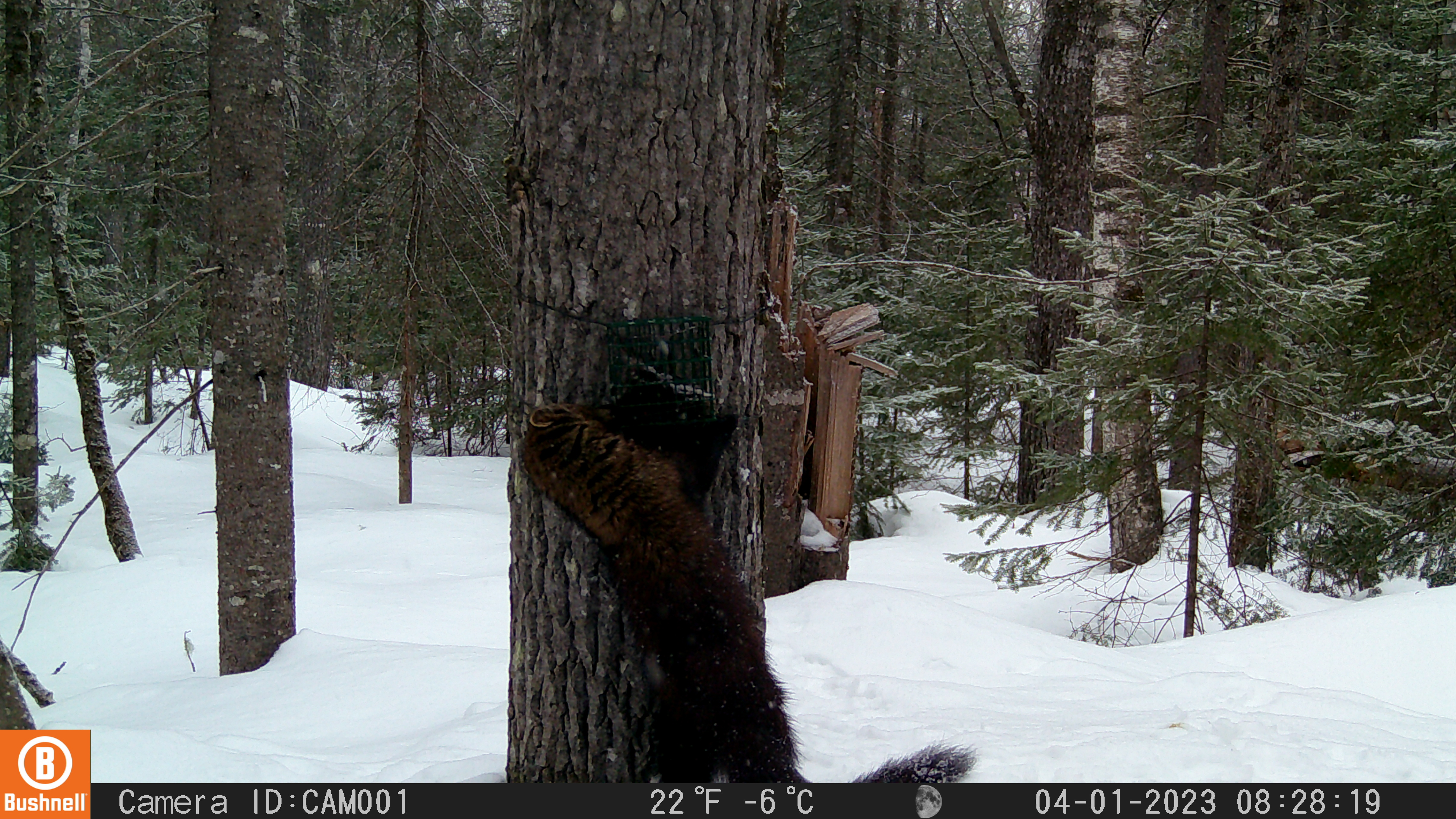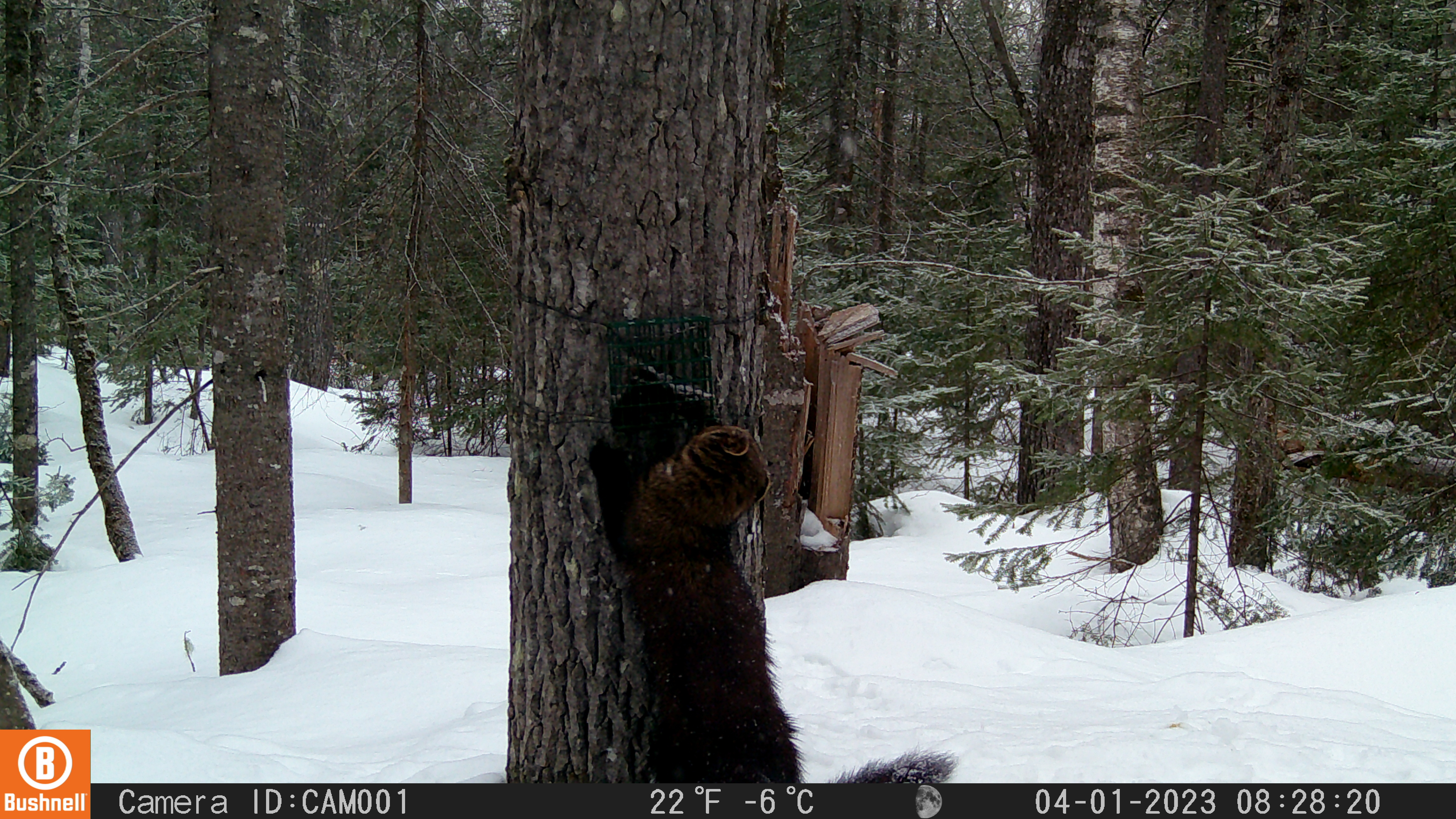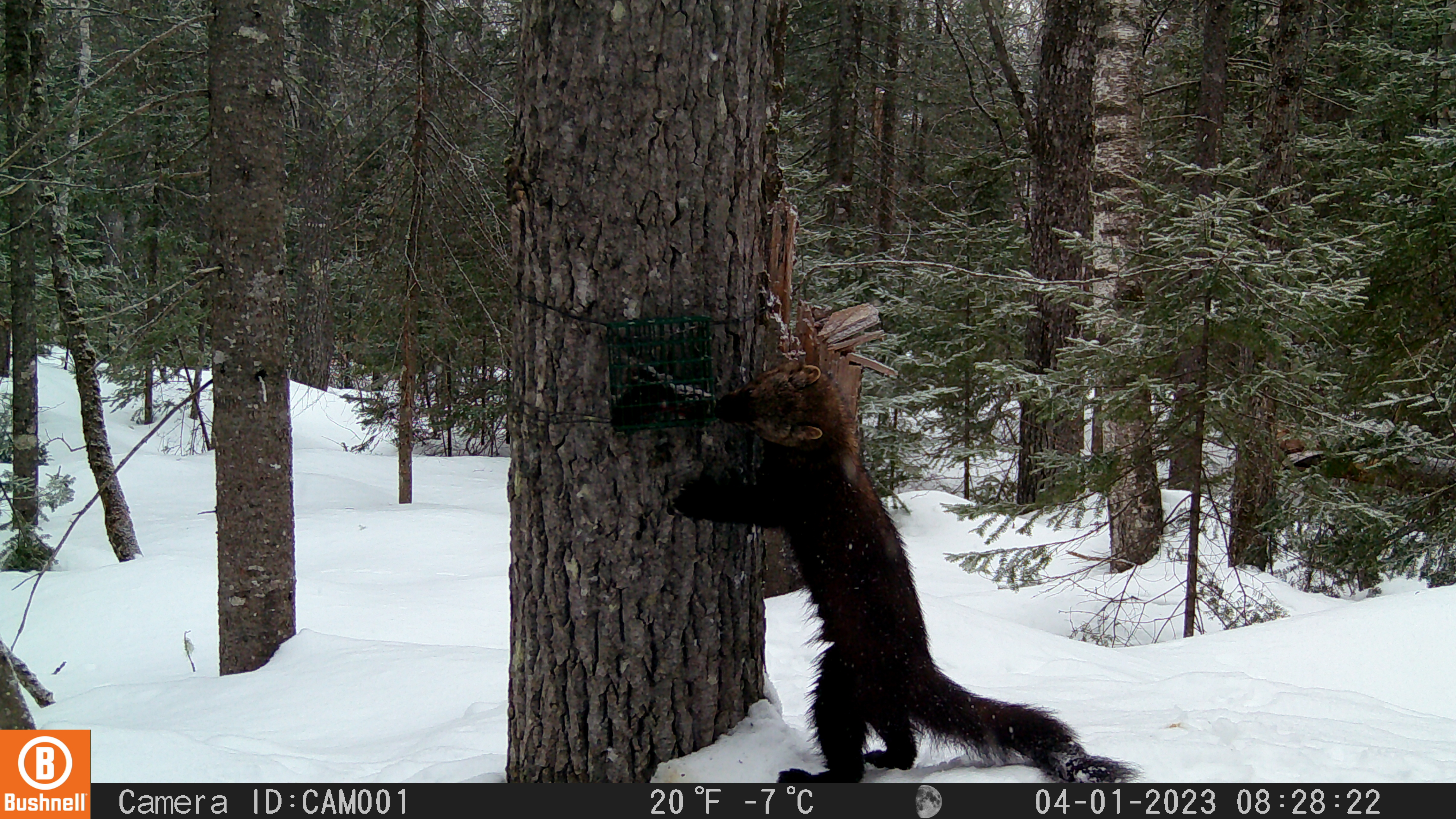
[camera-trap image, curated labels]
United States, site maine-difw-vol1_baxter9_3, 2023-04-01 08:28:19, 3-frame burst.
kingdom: Animalia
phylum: Chordata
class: Mammalia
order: Carnivora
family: Mustelidae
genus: Pekania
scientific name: Pekania pennanti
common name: fisher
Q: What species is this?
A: Fisher (Pekania pennanti).